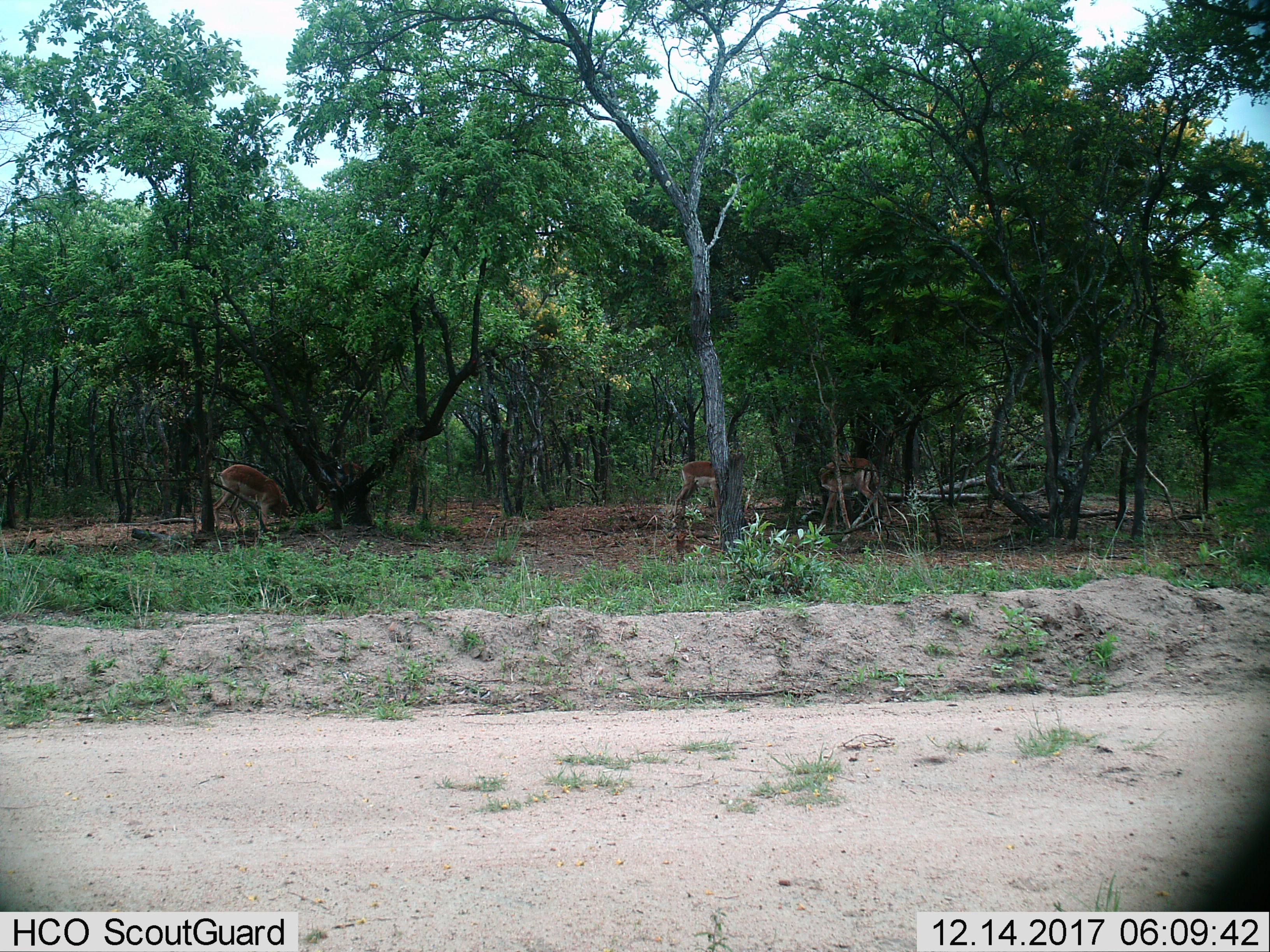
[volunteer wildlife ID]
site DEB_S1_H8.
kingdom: Animalia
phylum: Chordata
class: Mammalia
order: Artiodactyla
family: Bovidae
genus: Aepyceros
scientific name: Aepyceros melampus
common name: impala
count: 3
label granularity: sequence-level